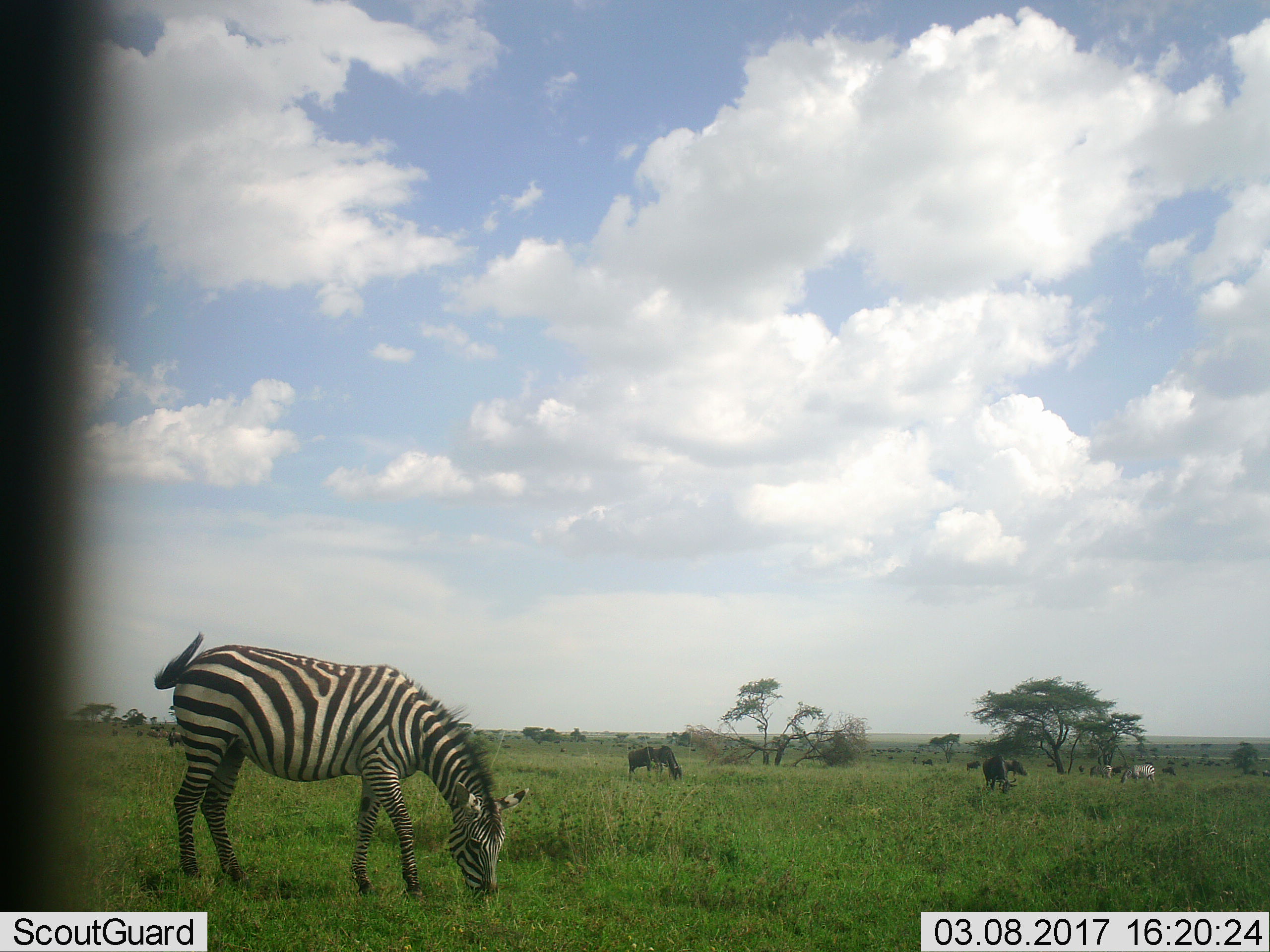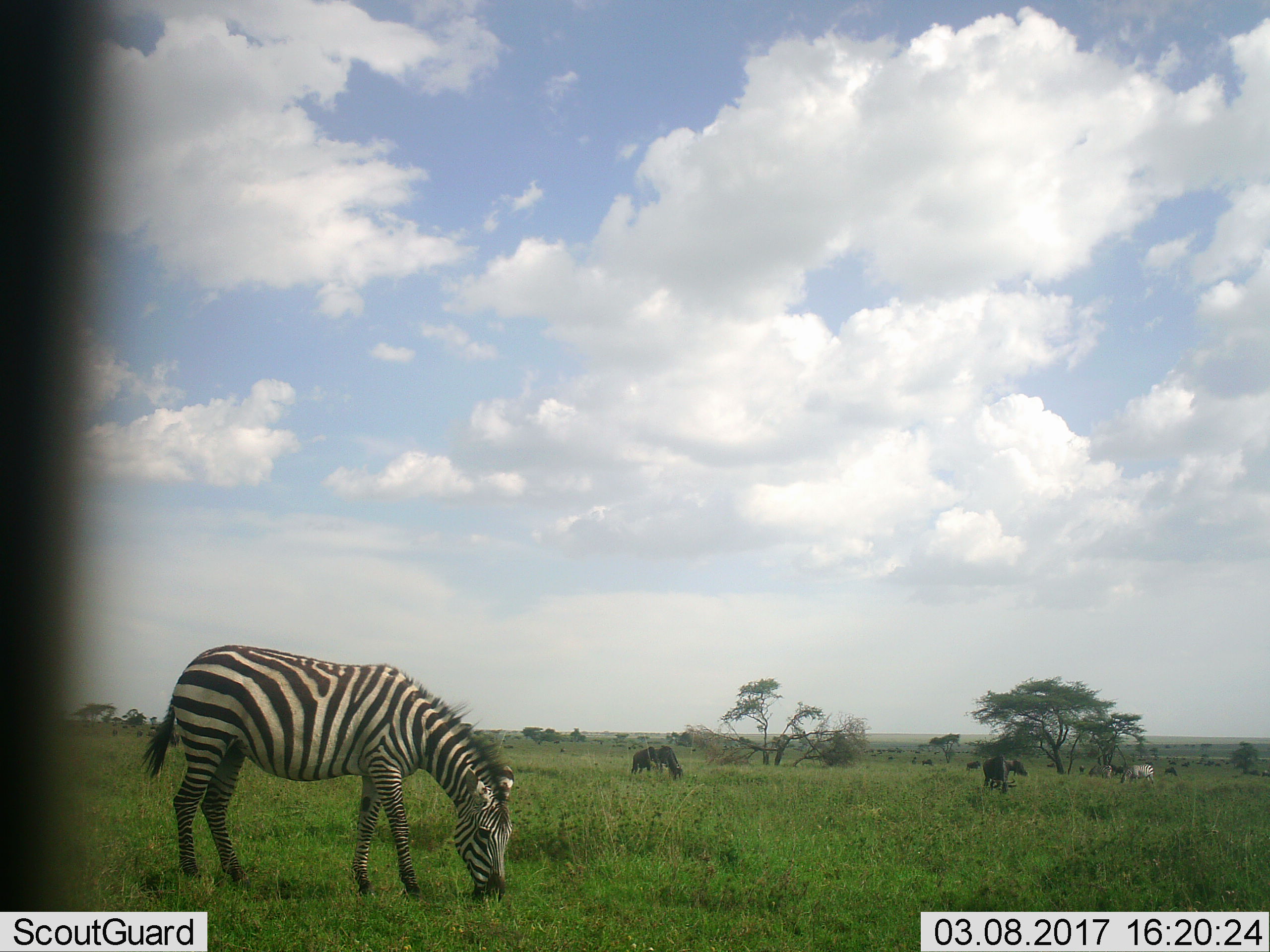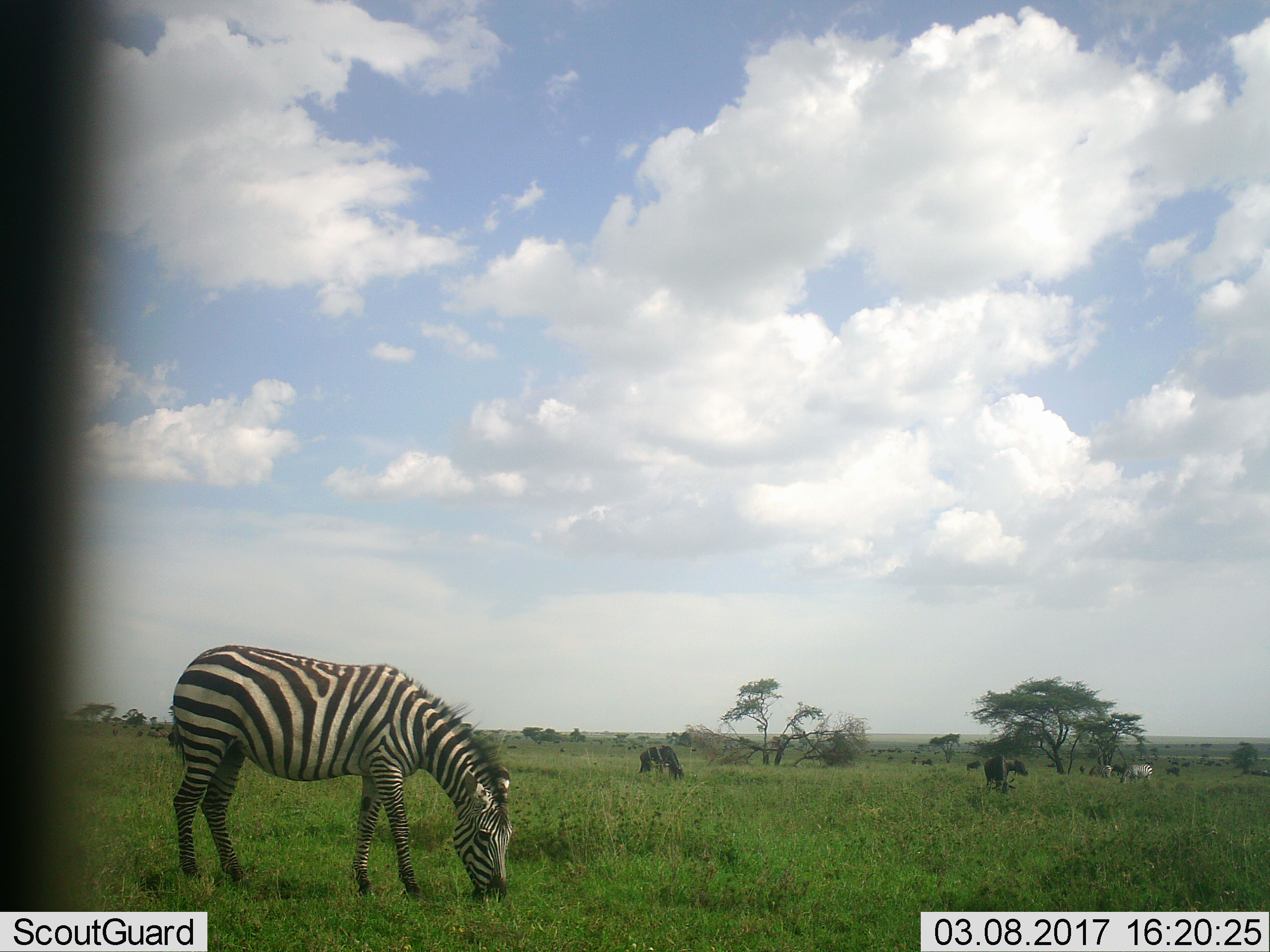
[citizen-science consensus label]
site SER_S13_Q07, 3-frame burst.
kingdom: Animalia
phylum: Chordata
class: Mammalia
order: Artiodactyla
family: Bovidae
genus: Connochaetes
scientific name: Connochaetes taurinus taurinus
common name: blue wildebeest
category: wildebeestblue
Wildebeestblue (blue wildebeest) (Connochaetes taurinus taurinus), count 11-50. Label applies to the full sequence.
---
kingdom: Animalia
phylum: Chordata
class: Mammalia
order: Perissodactyla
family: Equidae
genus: Equus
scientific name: Equus quagga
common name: plains zebra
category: zebraplains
Zebraplains (plains zebra) (Equus quagga), count 3. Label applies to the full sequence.